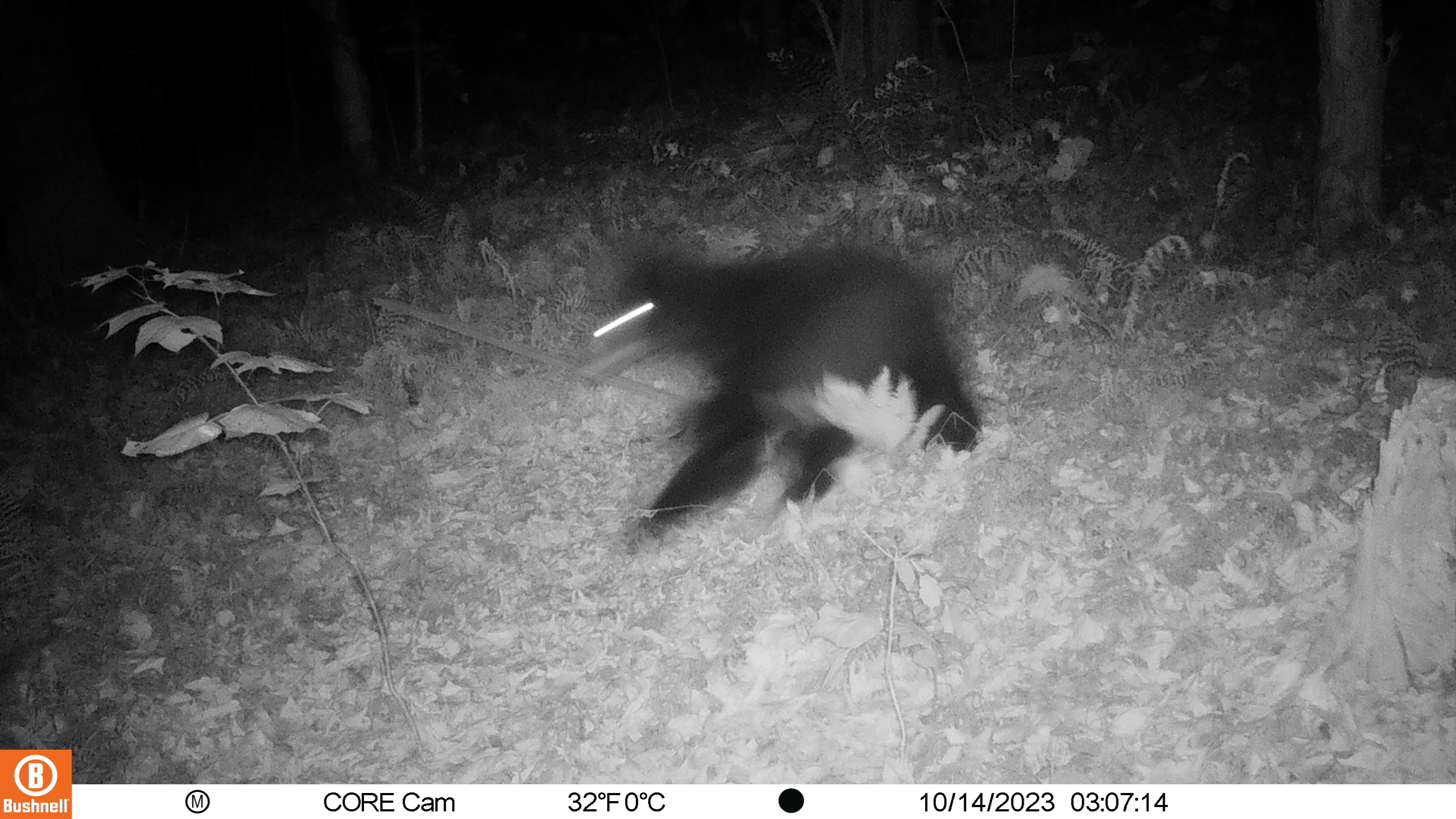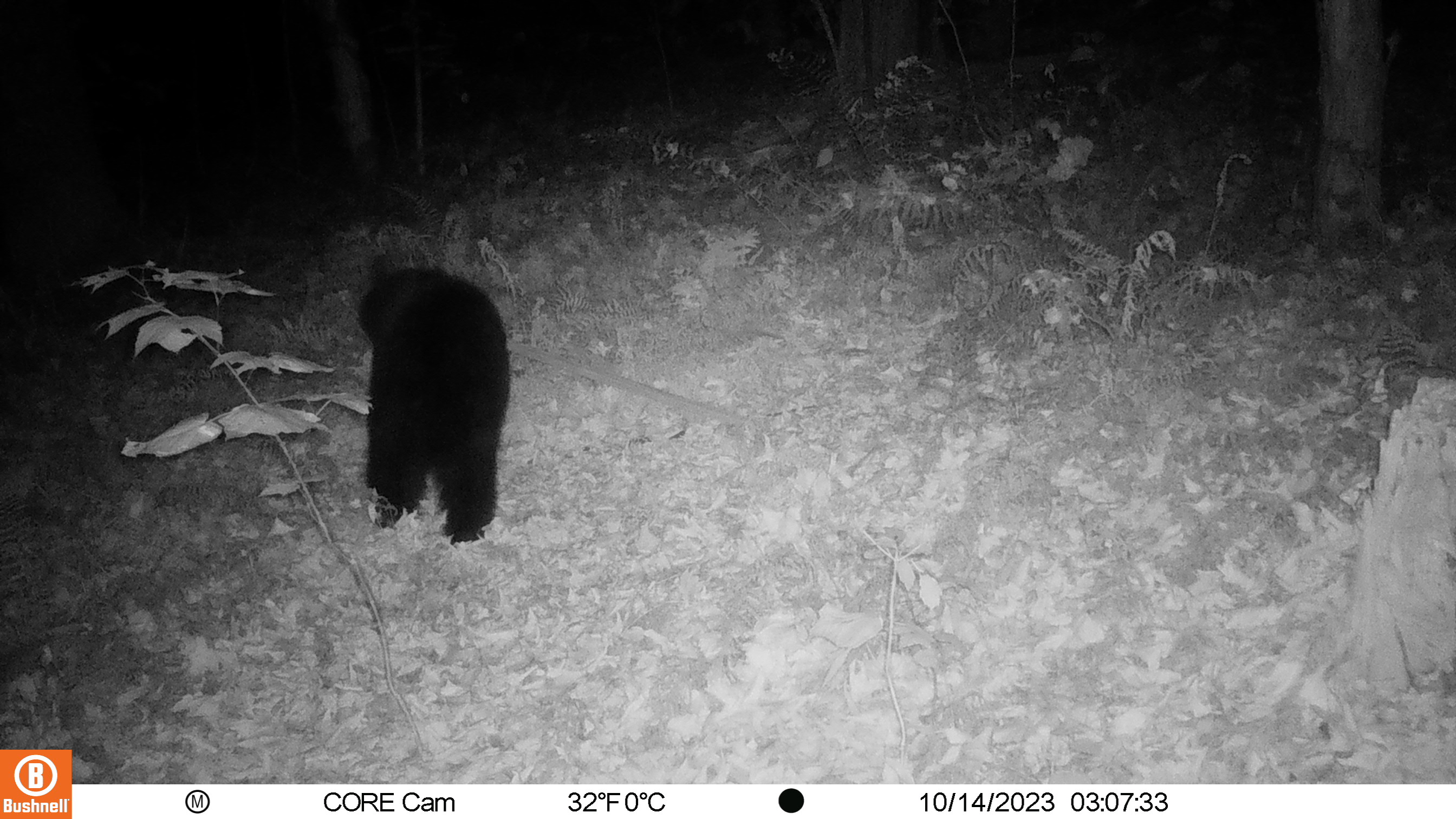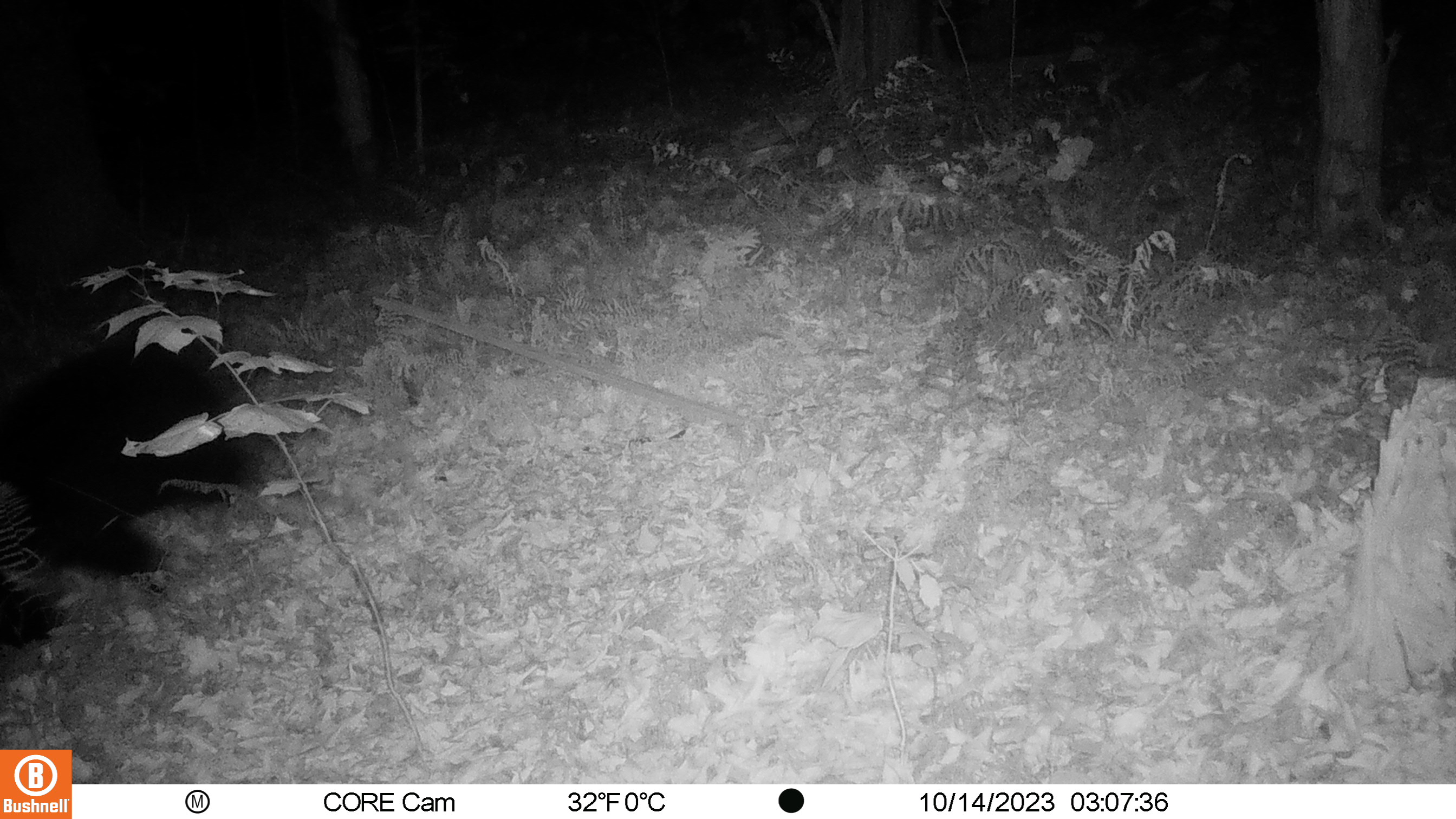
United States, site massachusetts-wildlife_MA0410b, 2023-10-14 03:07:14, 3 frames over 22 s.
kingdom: Animalia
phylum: Chordata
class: Mammalia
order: Carnivora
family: Ursidae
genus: Ursus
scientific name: Ursus americanus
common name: black bear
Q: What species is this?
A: Black bear (Ursus americanus).